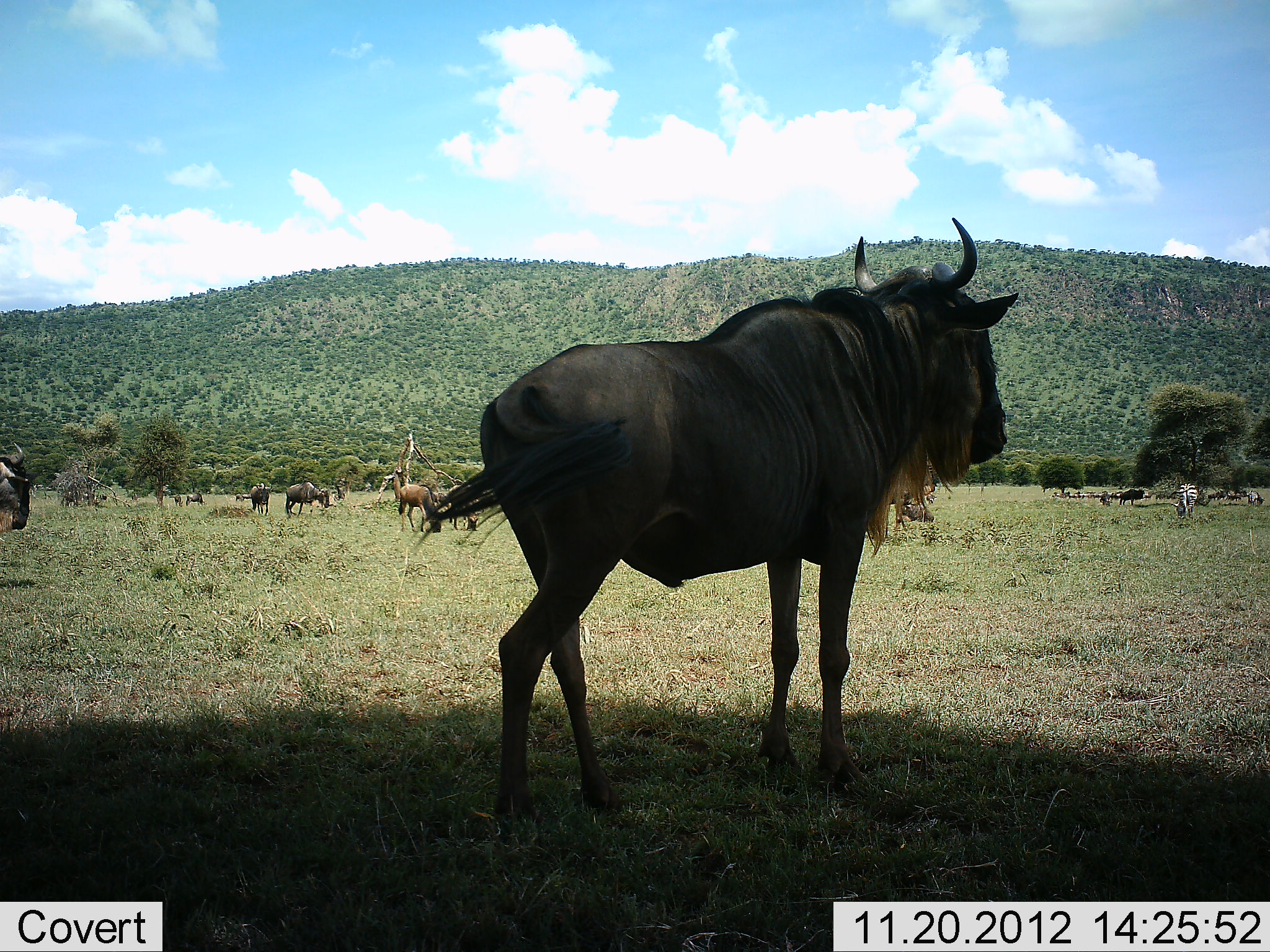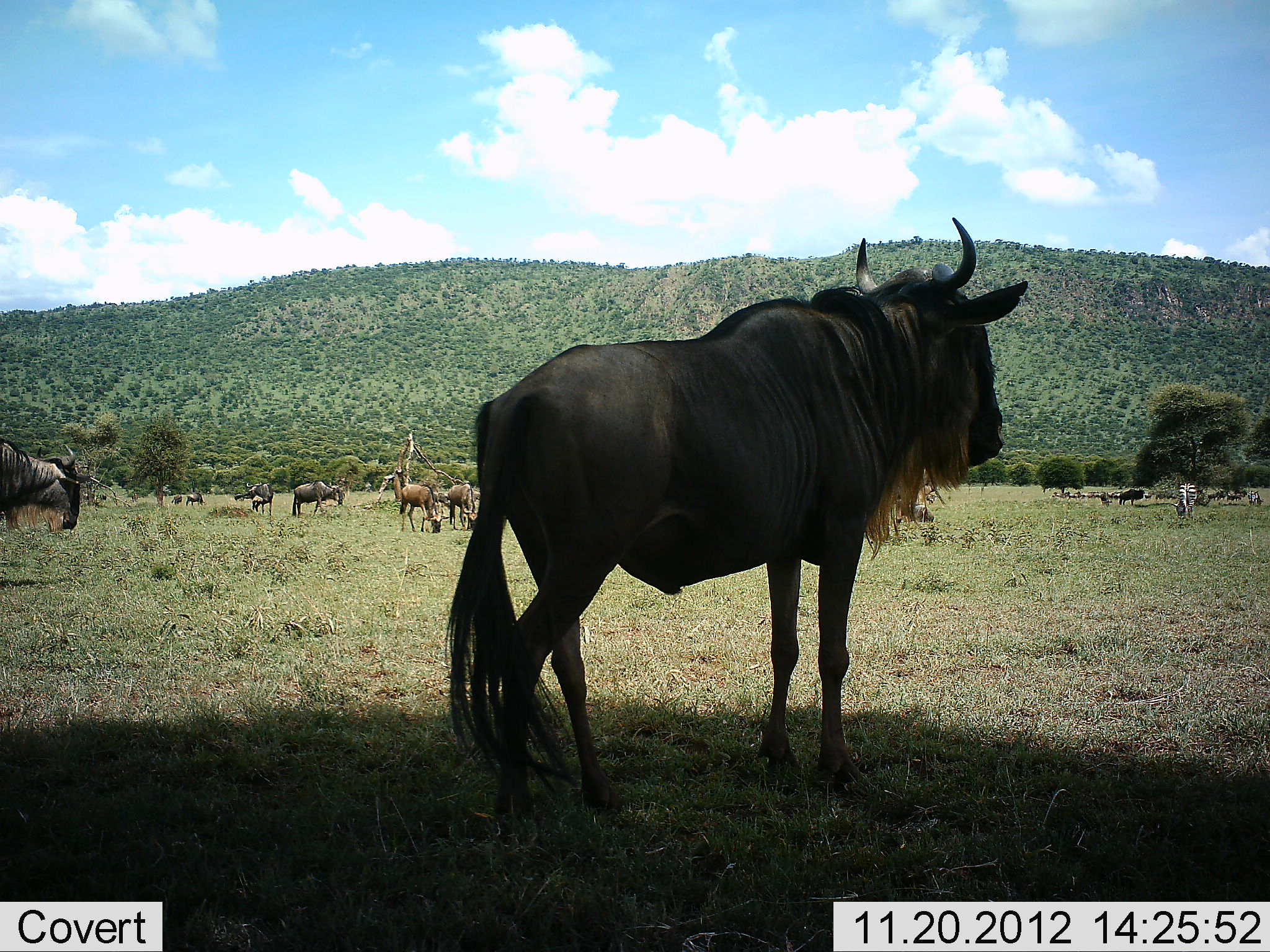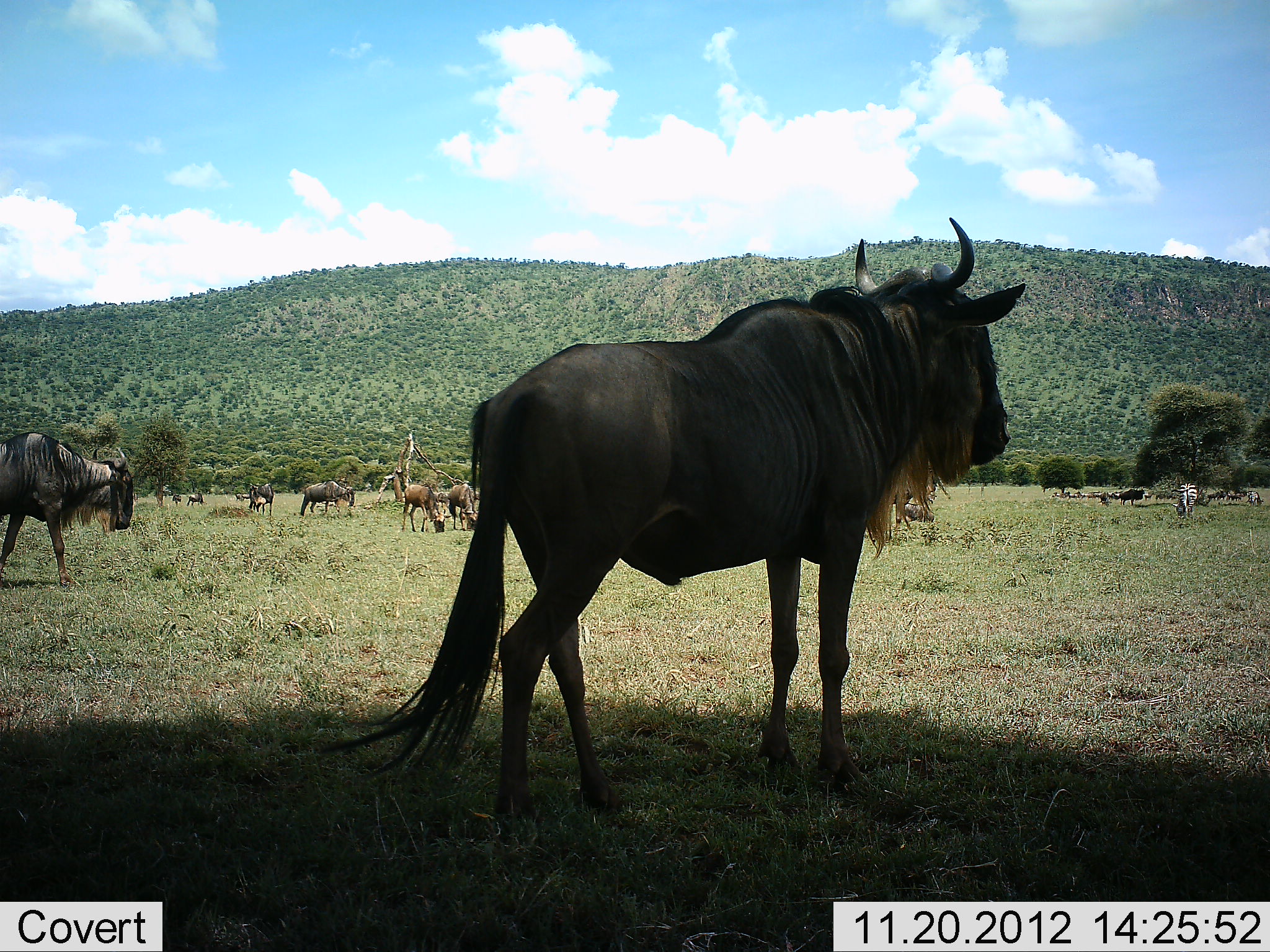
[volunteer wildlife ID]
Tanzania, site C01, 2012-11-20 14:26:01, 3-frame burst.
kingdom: Animalia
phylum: Chordata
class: Mammalia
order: Artiodactyla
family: Bovidae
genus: Connochaetes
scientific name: Connochaetes taurinus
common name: blue wildebeest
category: wildebeest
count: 11-50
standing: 71%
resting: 14%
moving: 33%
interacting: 5%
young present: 0%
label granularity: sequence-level